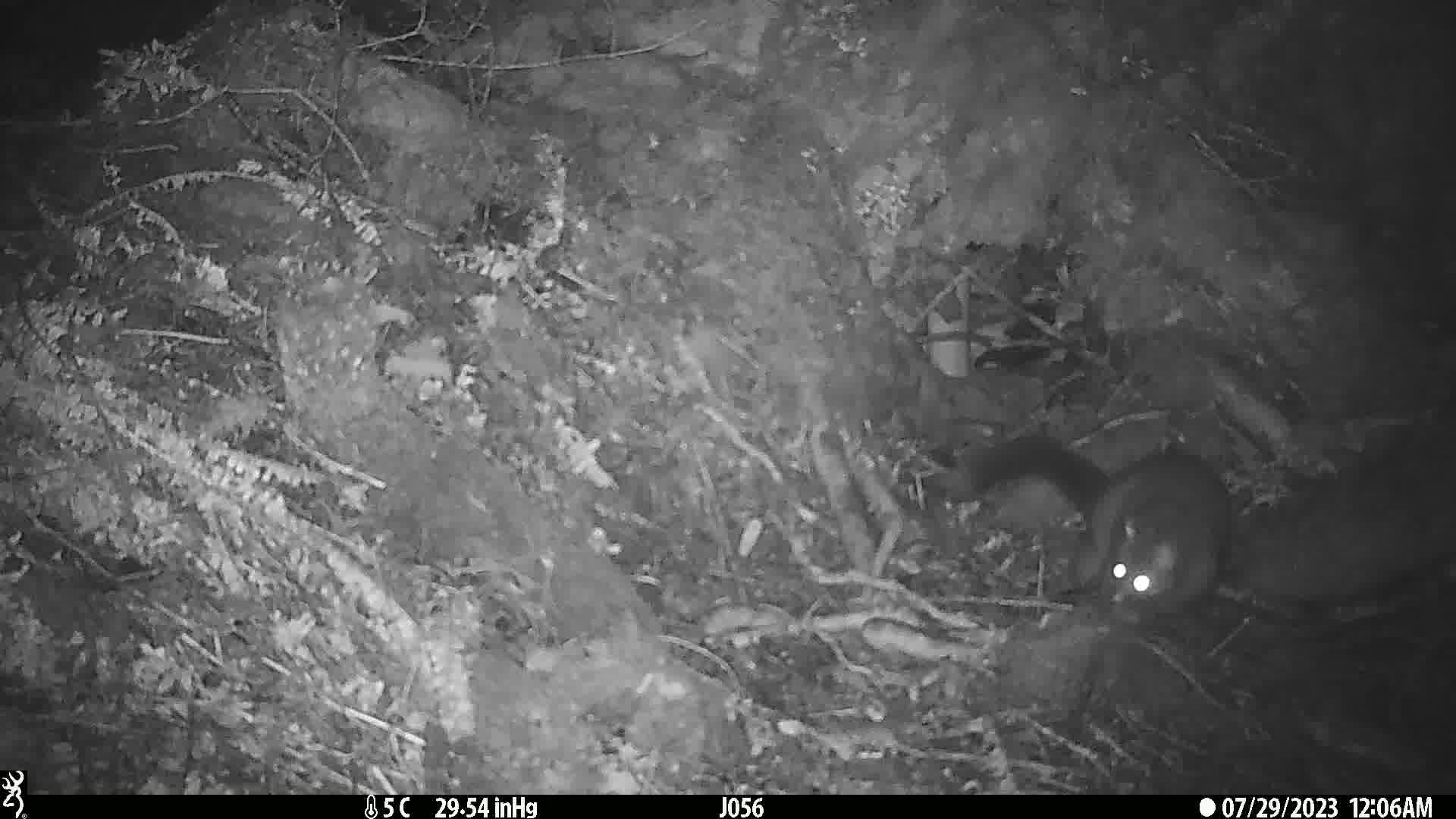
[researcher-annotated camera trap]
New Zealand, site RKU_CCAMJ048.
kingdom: Animalia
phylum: Chordata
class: Mammalia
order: Diprotodontia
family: Phalangeridae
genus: Trichosurus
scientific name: Trichosurus vulpecula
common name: common brushtail possum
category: possum